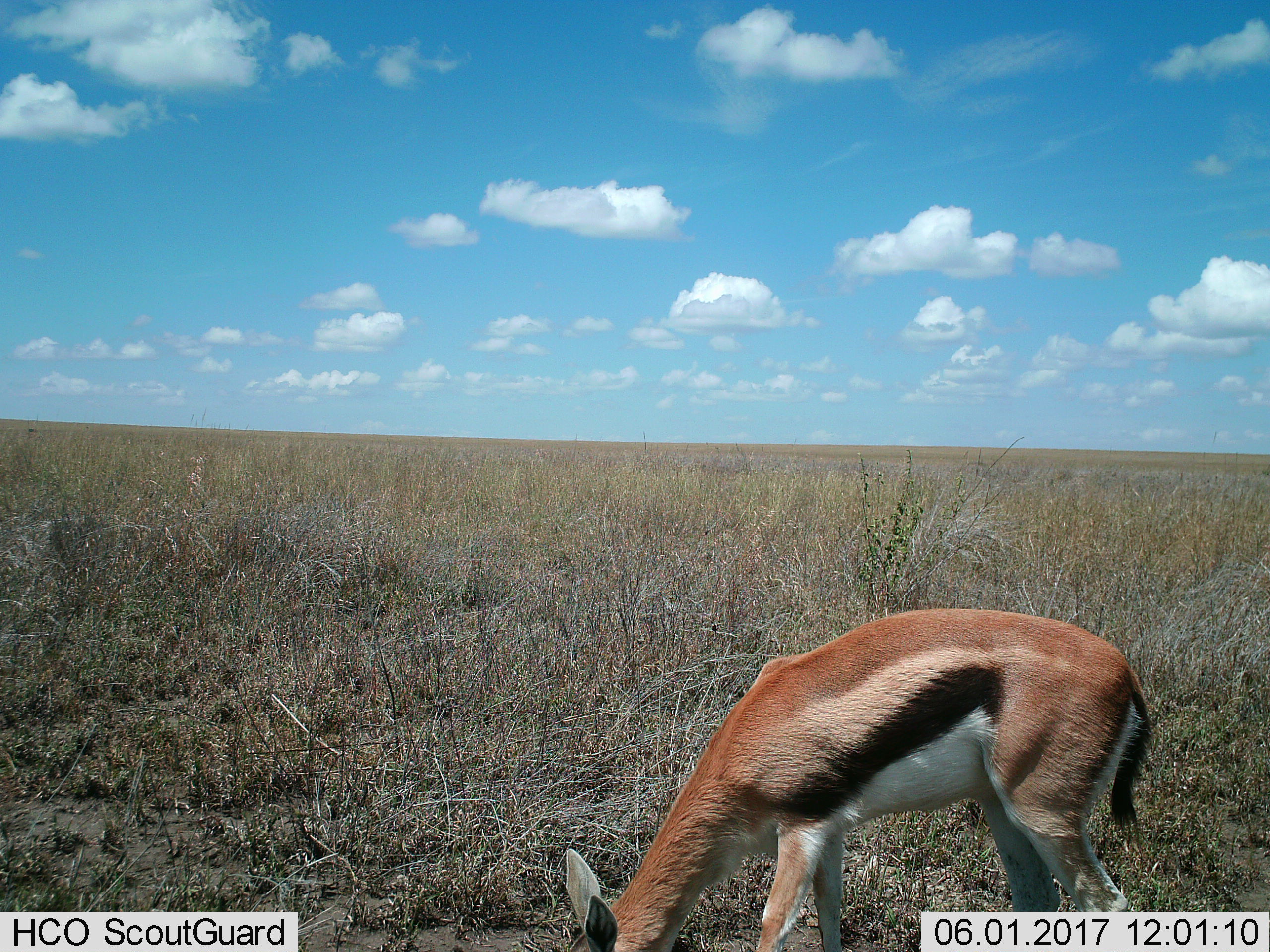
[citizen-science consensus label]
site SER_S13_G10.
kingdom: Animalia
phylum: Chordata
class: Mammalia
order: Artiodactyla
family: Bovidae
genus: Eudorcas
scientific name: Eudorcas thomsonii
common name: thomson's gazelle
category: gazellethomsons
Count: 1.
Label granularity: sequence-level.